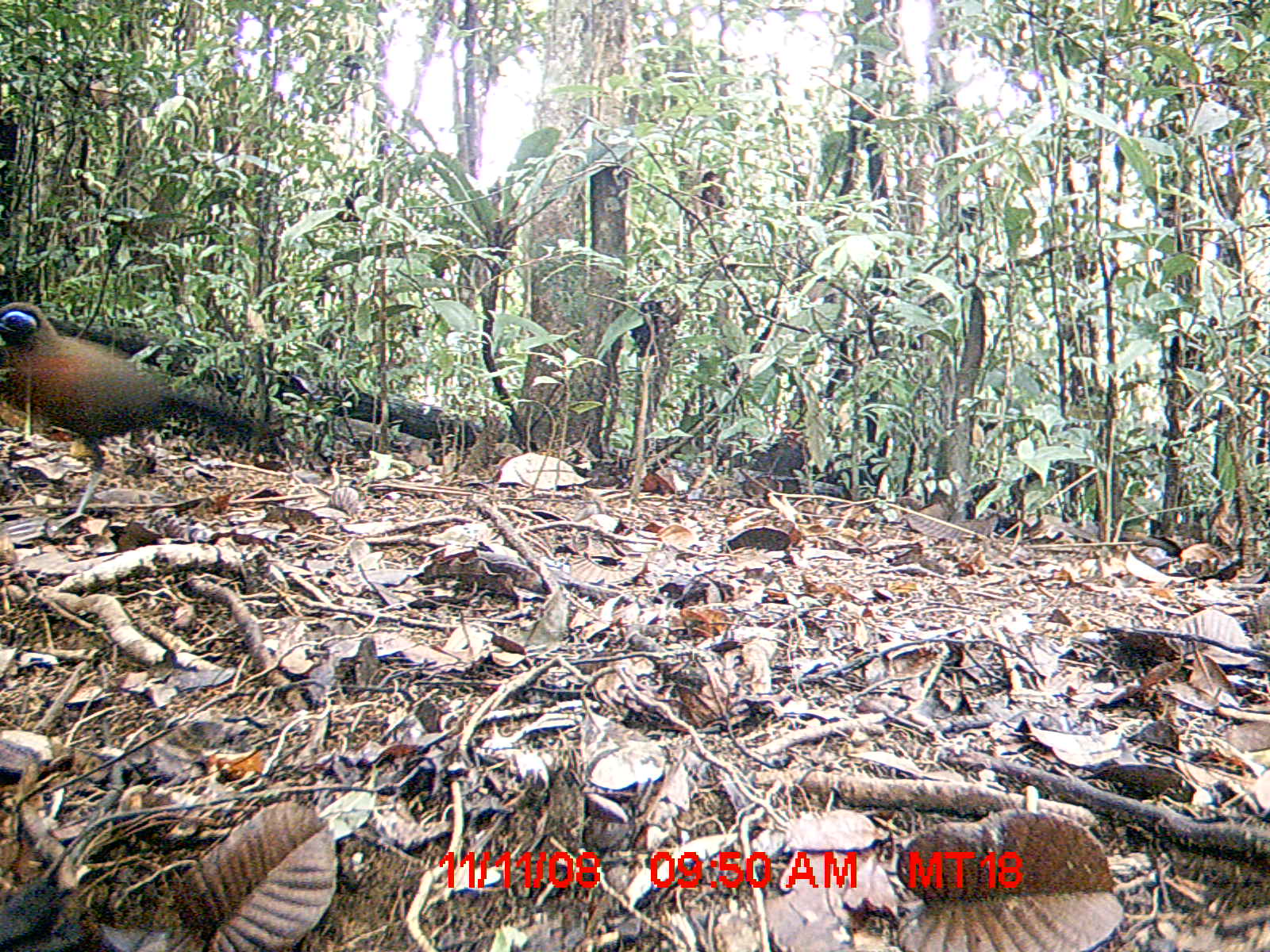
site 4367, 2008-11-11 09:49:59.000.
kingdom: Animalia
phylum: Chordata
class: Aves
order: Cuculiformes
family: Cuculidae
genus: Coua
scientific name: Coua serriana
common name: red-breasted coua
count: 1